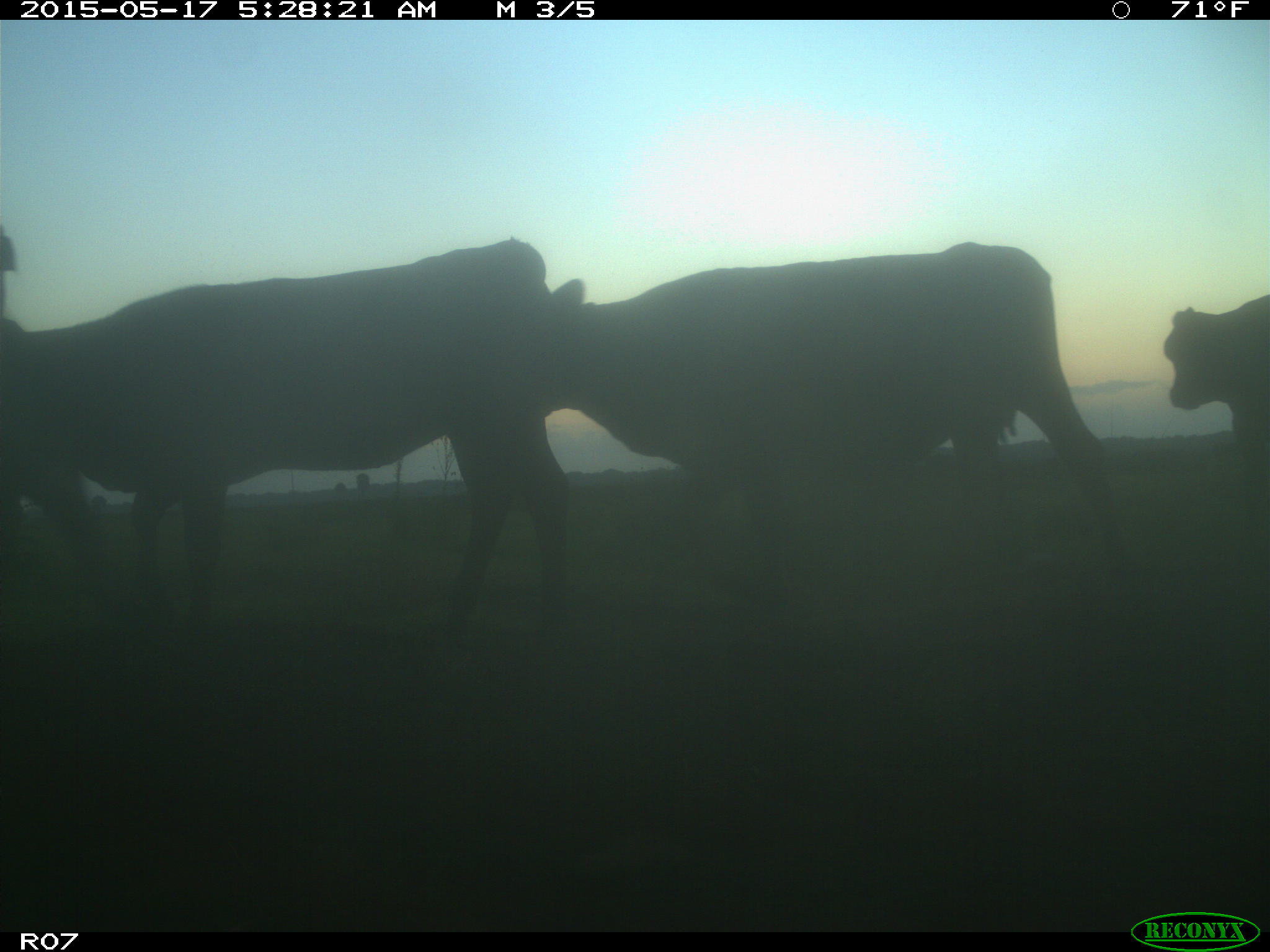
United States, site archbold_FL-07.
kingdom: Animalia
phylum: Chordata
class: Mammalia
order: Artiodactyla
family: Bovidae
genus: Bos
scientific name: Bos taurus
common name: domestic cow